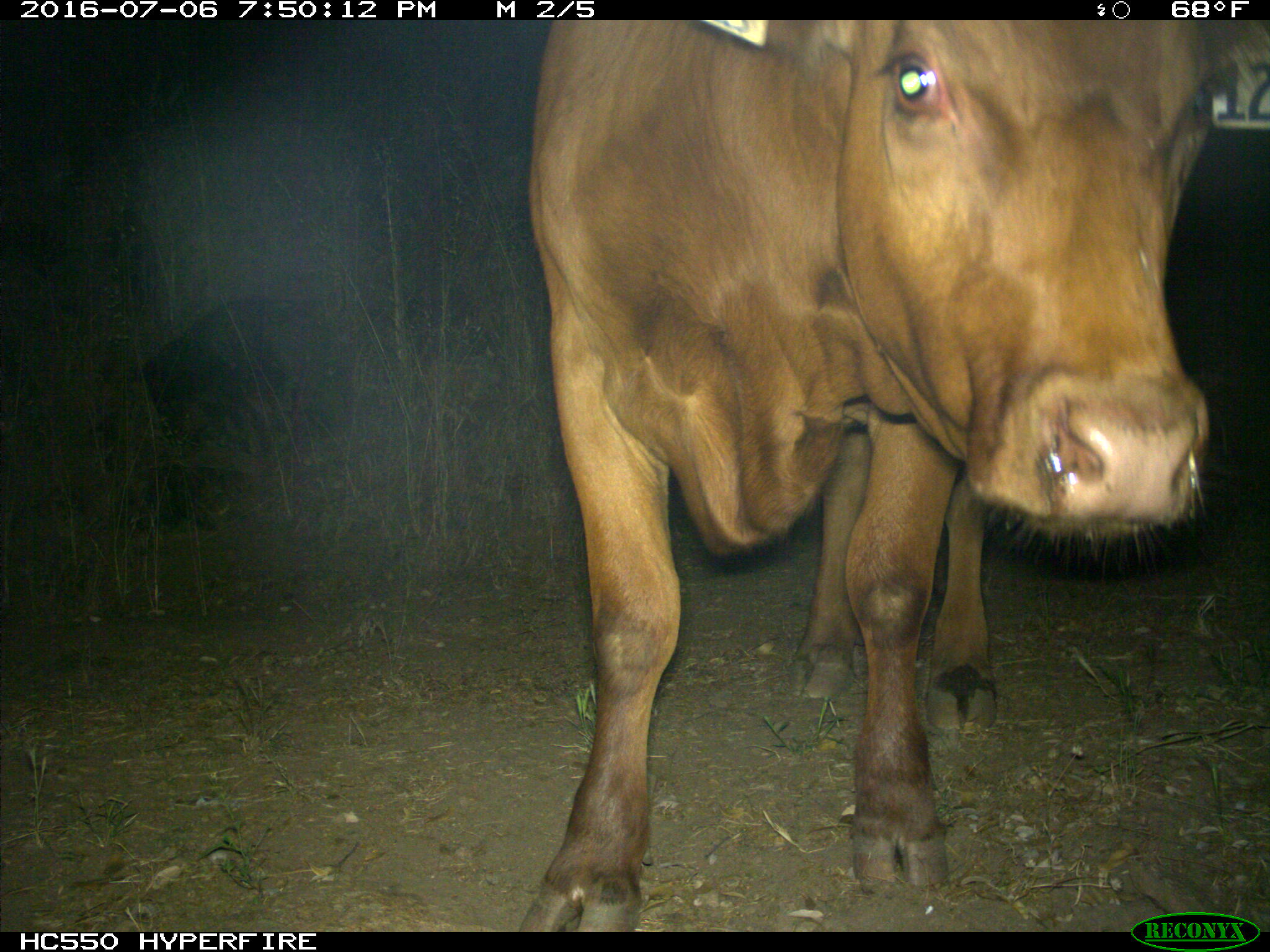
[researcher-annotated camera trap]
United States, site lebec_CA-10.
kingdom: Animalia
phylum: Chordata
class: Mammalia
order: Artiodactyla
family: Bovidae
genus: Bos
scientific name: Bos taurus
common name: domestic cow